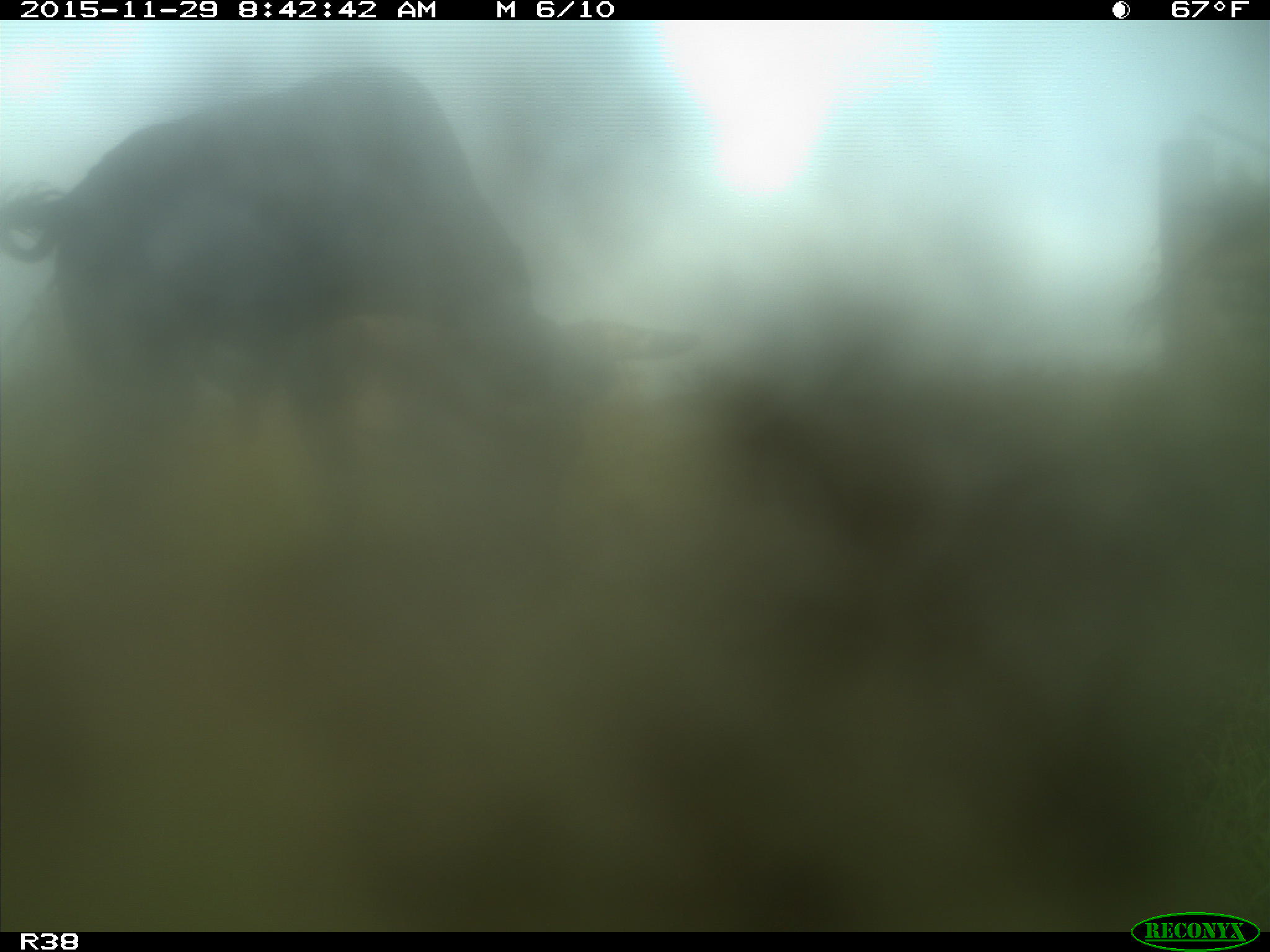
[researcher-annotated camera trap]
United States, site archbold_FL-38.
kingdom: Animalia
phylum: Chordata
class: Mammalia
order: Artiodactyla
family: Bovidae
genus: Bos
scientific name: Bos taurus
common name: domestic cow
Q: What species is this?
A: Bos taurus (domestic cow).